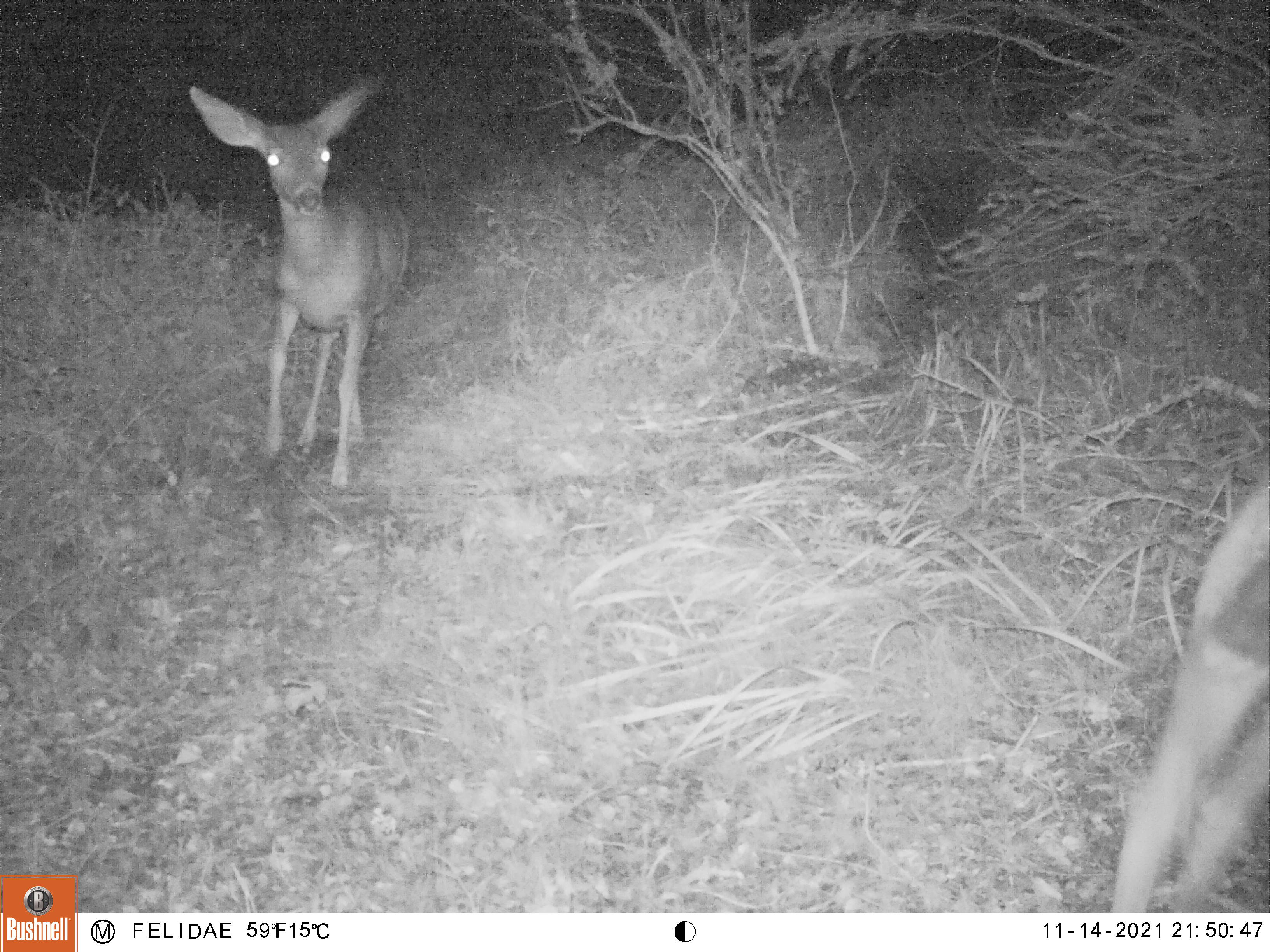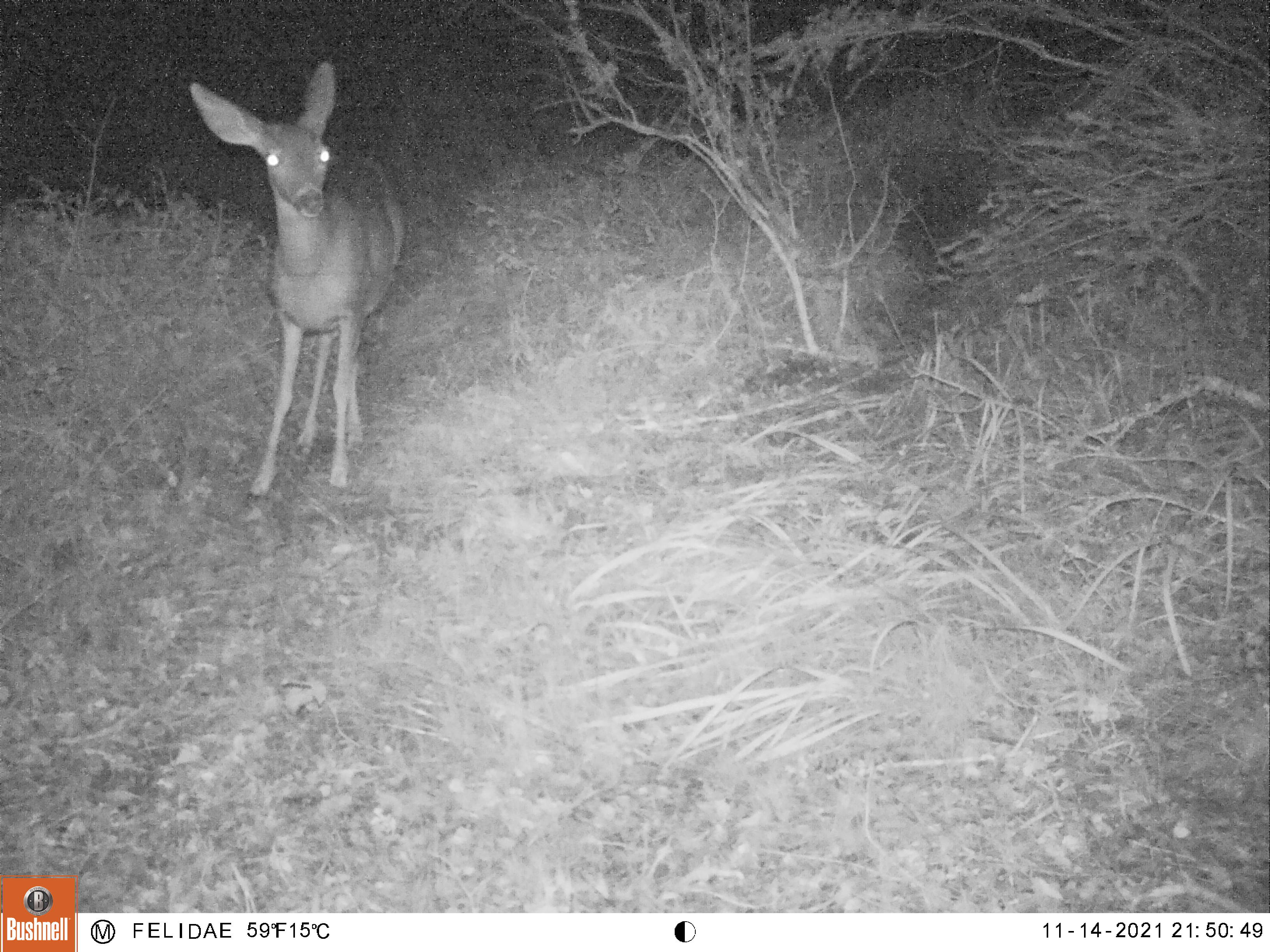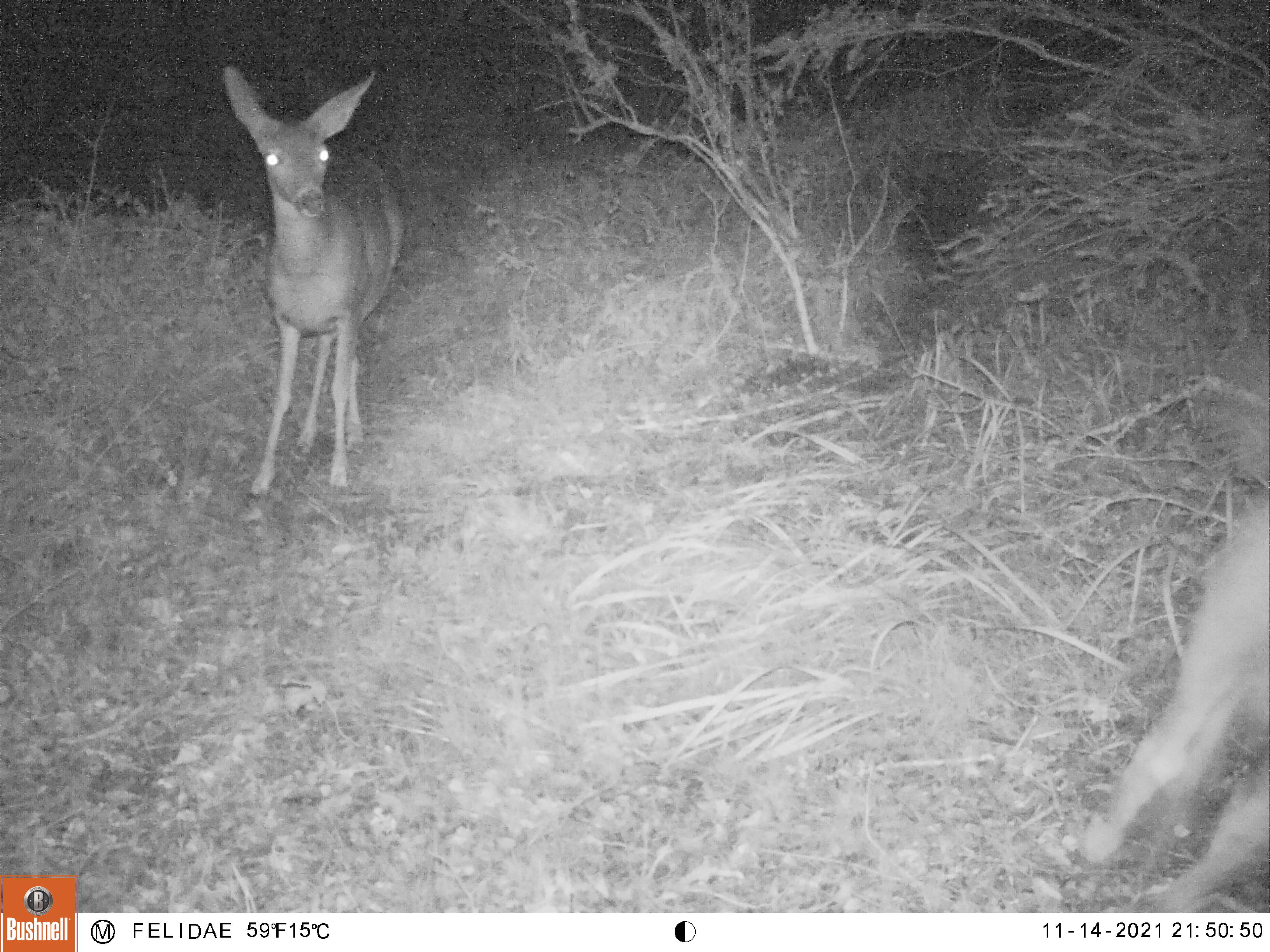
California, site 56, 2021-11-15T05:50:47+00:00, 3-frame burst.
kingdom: Animalia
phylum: Chordata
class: Mammalia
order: Artiodactyla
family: Cervidae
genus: Odocoileus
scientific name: Odocoileus hemionus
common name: mule deer